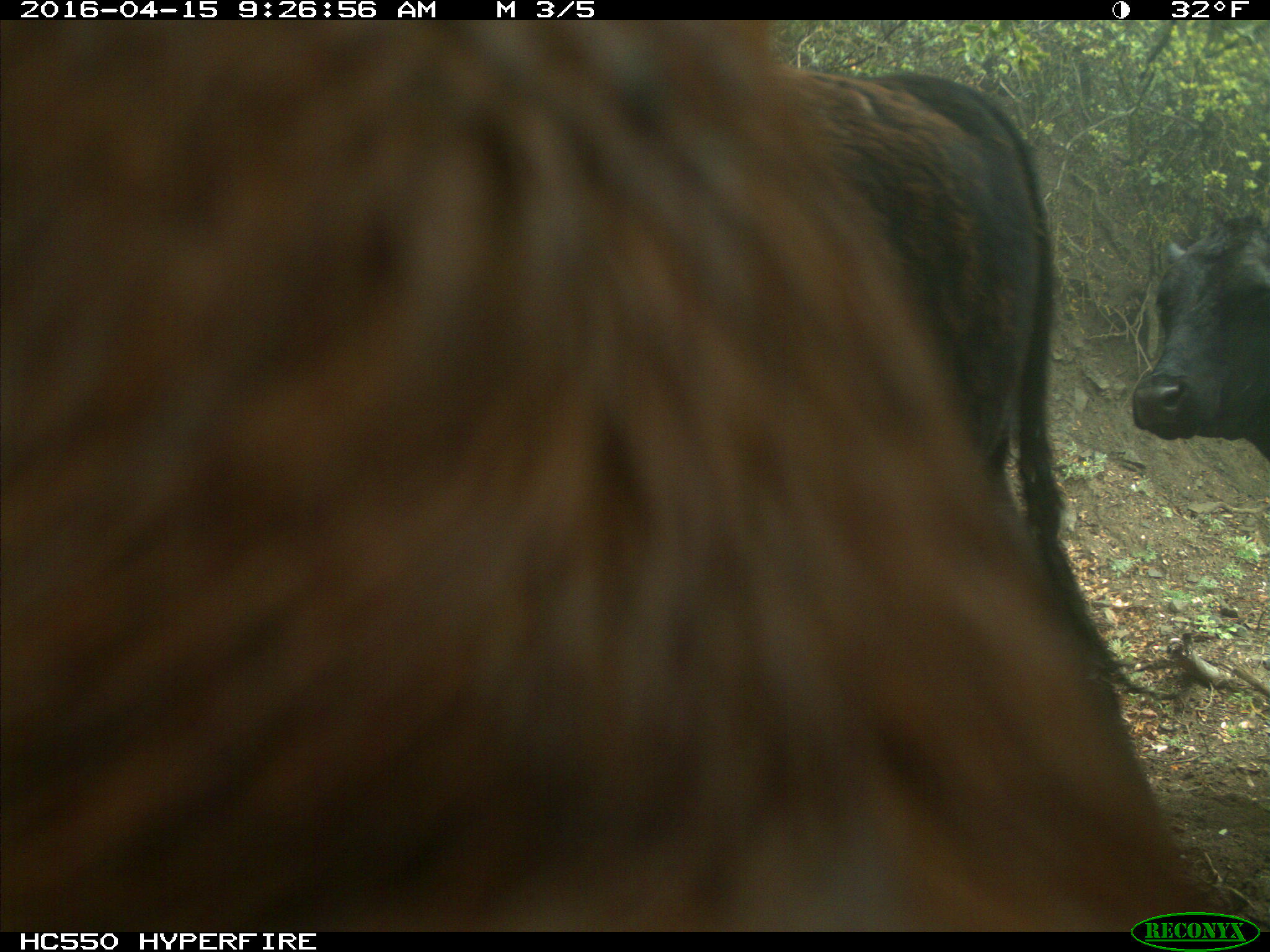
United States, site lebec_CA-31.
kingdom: Animalia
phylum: Chordata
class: Mammalia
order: Artiodactyla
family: Bovidae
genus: Bos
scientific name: Bos taurus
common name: domestic cow